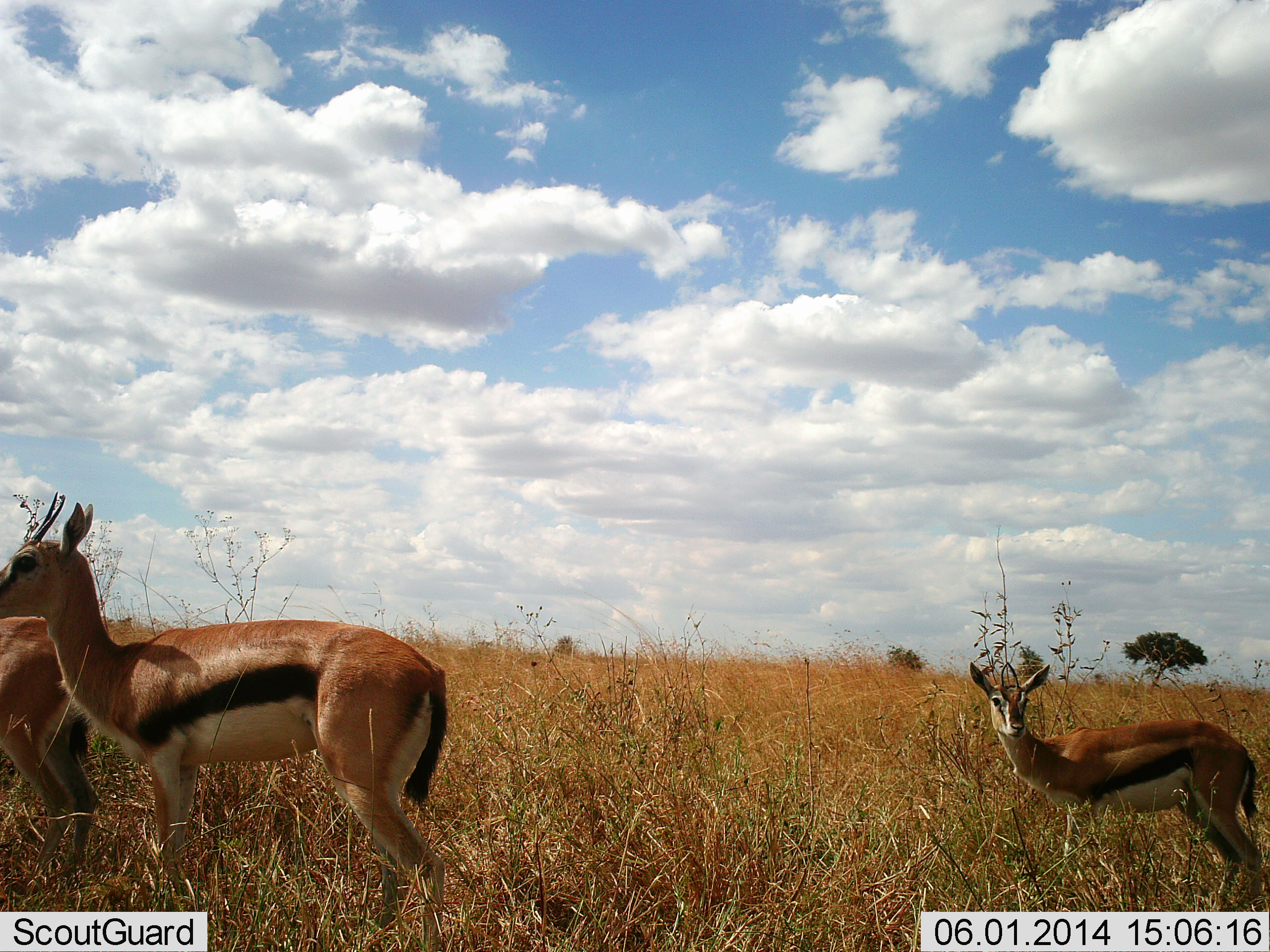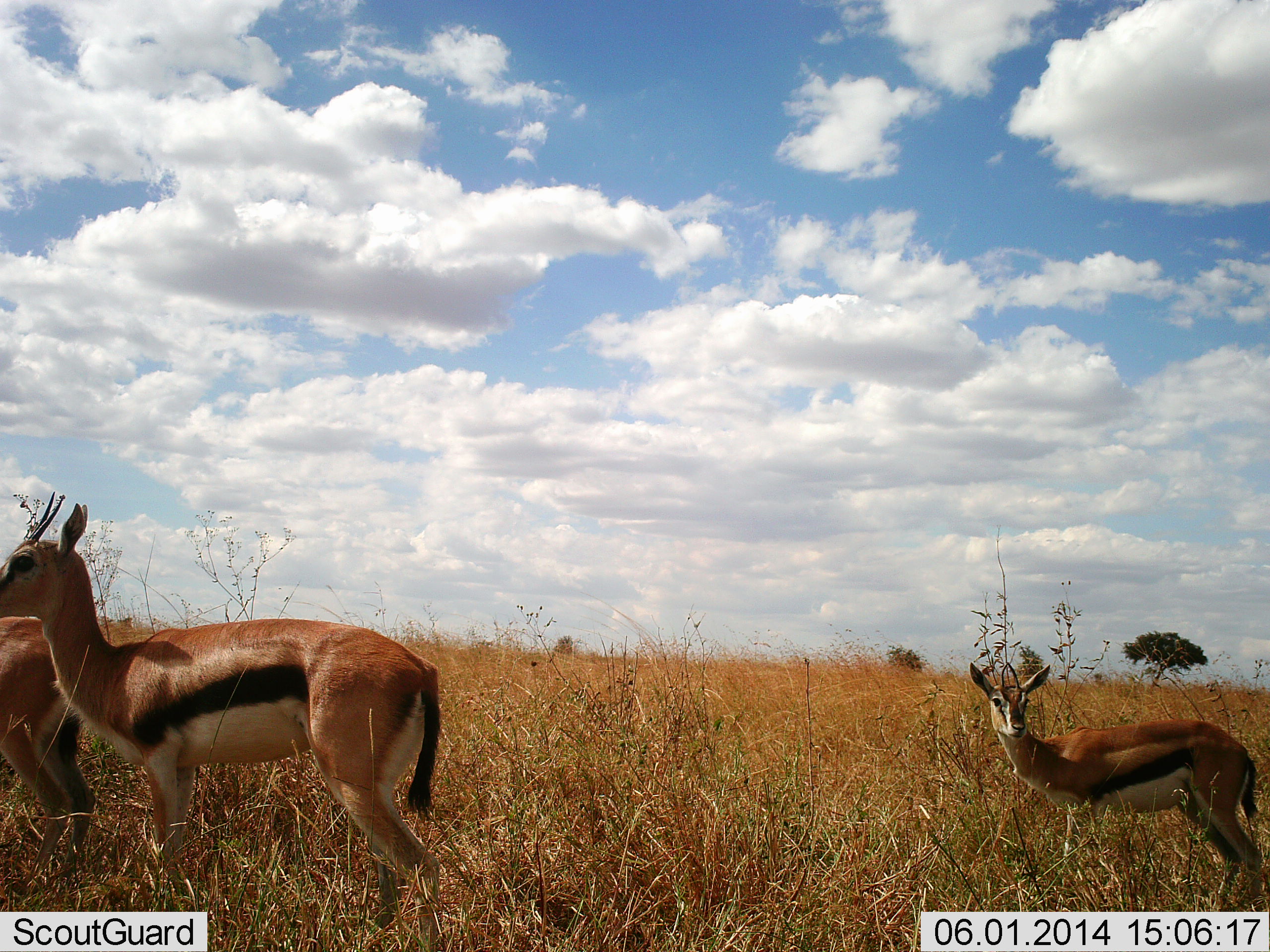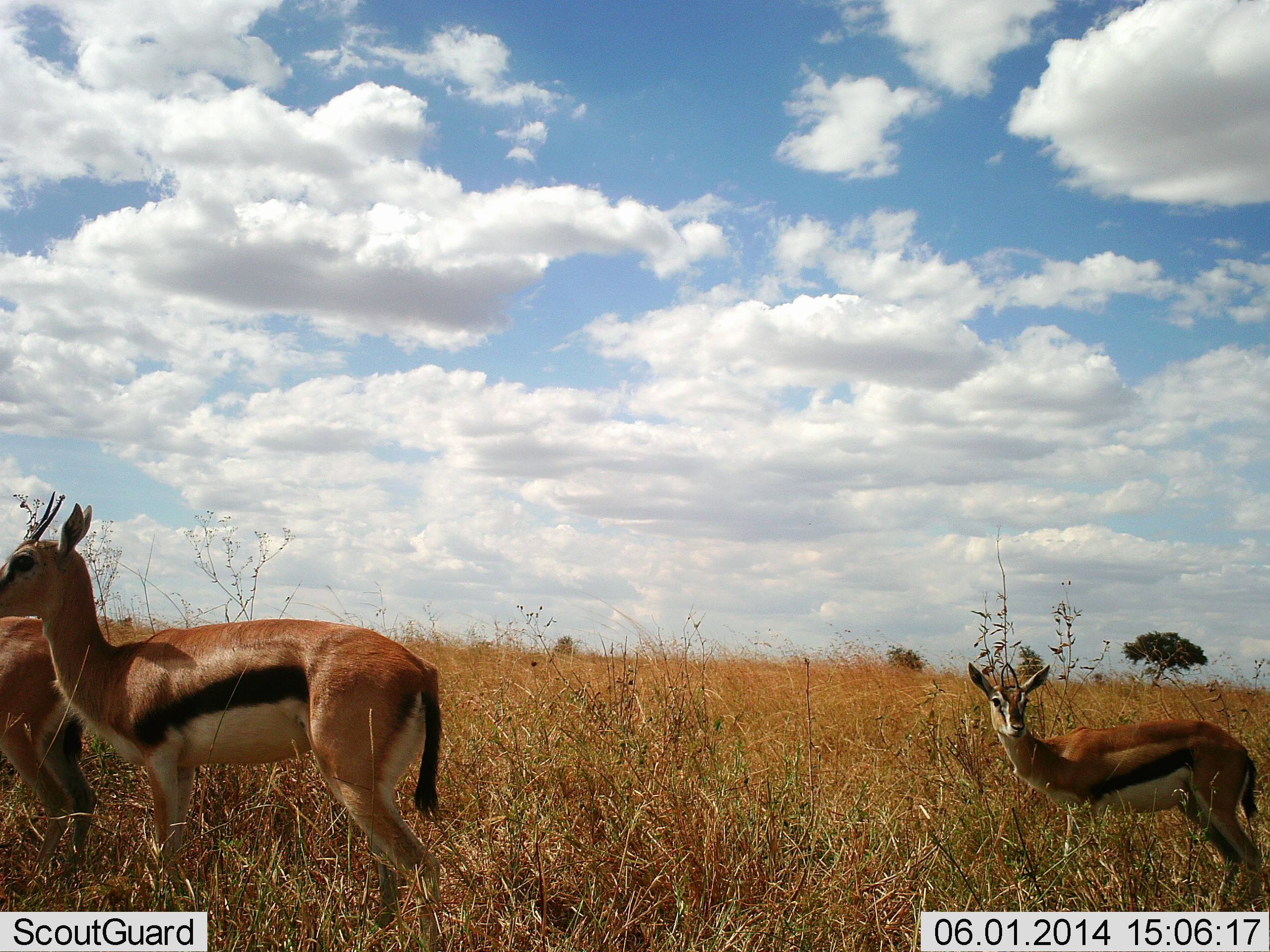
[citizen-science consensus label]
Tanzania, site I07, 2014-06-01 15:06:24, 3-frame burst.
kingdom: Animalia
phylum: Chordata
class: Mammalia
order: Artiodactyla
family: Bovidae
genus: Eudorcas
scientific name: Eudorcas thomsonii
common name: thomson's gazelle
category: gazellethomsons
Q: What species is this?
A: Gazellethomsons (thomson's gazelle) (Eudorcas thomsonii).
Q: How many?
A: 3.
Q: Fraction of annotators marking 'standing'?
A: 100%.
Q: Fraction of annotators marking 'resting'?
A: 0%.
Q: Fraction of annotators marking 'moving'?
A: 0%.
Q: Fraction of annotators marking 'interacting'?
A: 0%.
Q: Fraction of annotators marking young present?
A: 0%.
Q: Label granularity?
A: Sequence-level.